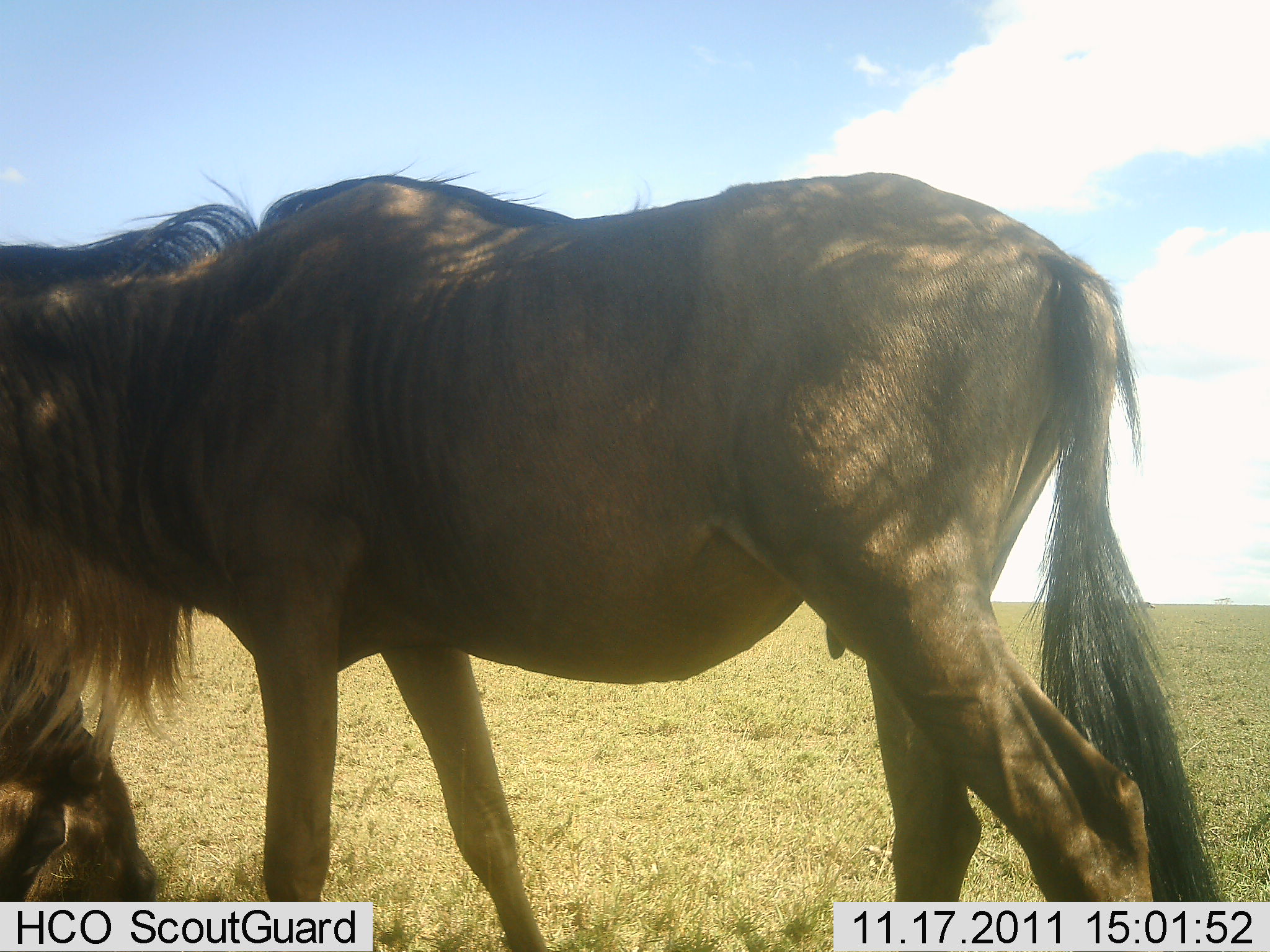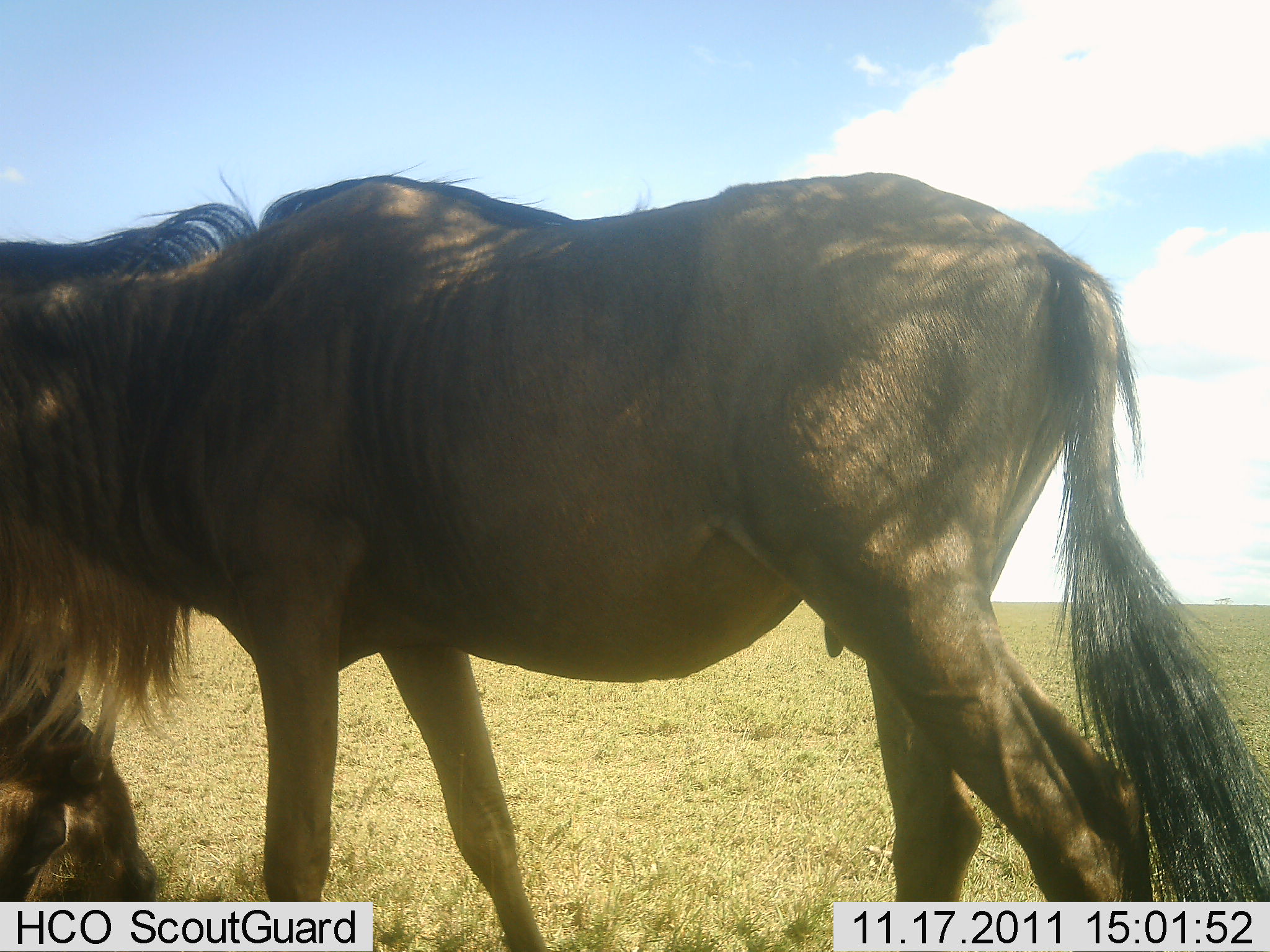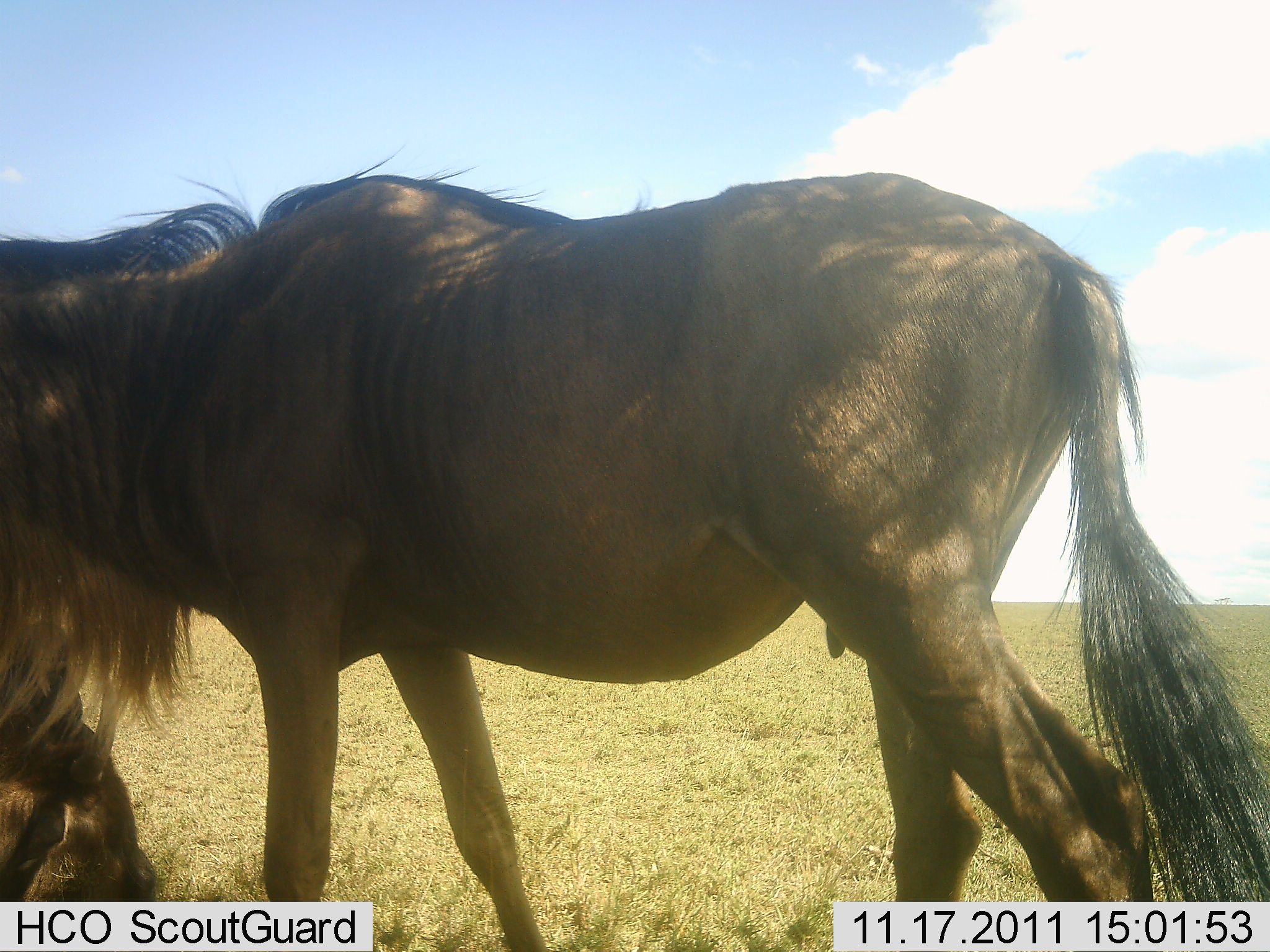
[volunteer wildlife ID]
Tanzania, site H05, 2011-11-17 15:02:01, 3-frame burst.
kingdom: Animalia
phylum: Chordata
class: Mammalia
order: Artiodactyla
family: Bovidae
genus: Connochaetes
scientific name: Connochaetes taurinus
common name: blue wildebeest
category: wildebeest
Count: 2.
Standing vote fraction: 80%.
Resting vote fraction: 50%.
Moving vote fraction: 10%.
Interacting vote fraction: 0%.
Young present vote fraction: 0%.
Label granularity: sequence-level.